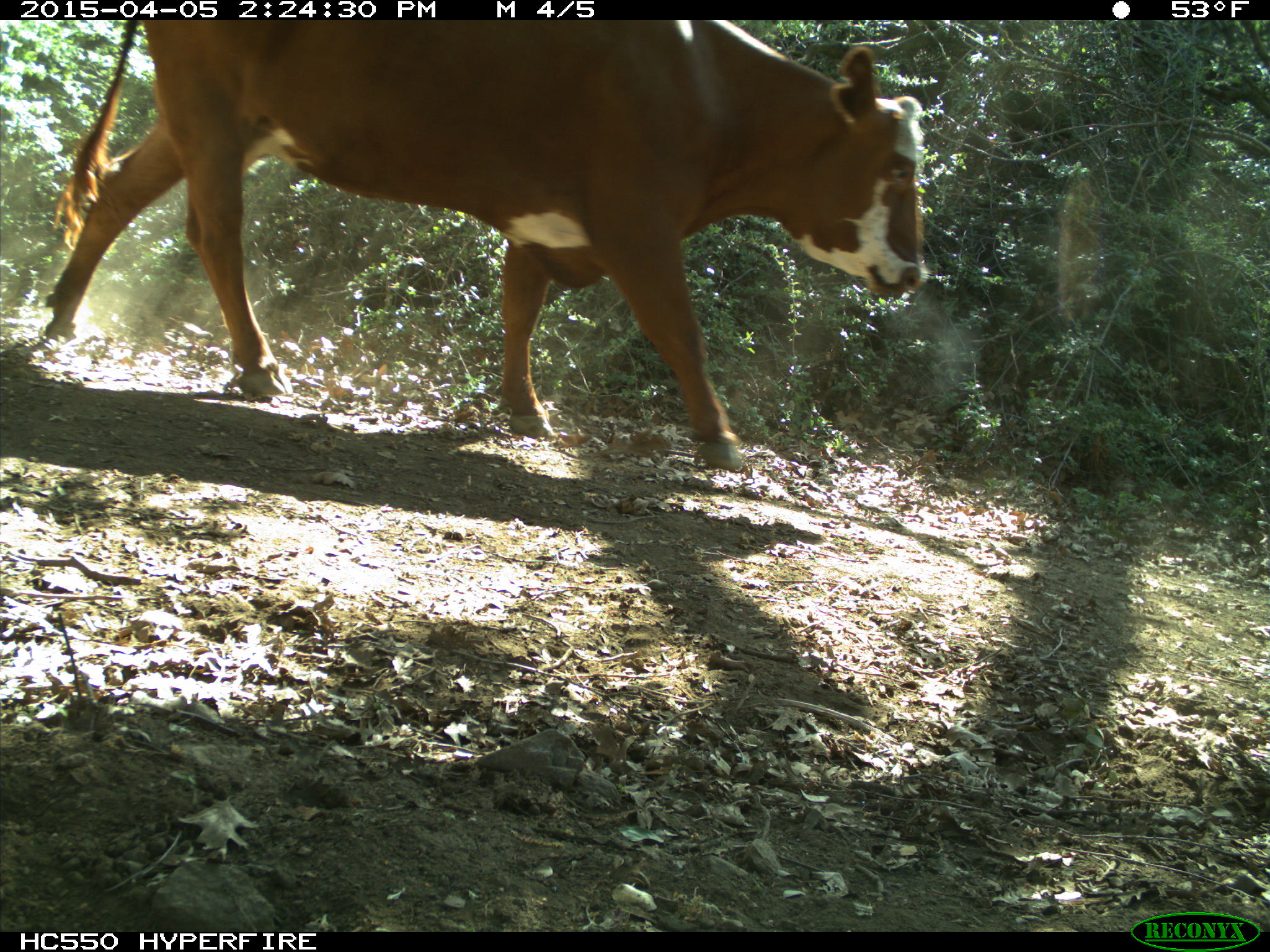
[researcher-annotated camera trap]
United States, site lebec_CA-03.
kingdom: Animalia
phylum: Chordata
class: Mammalia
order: Artiodactyla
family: Bovidae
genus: Bos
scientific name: Bos taurus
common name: domestic cow